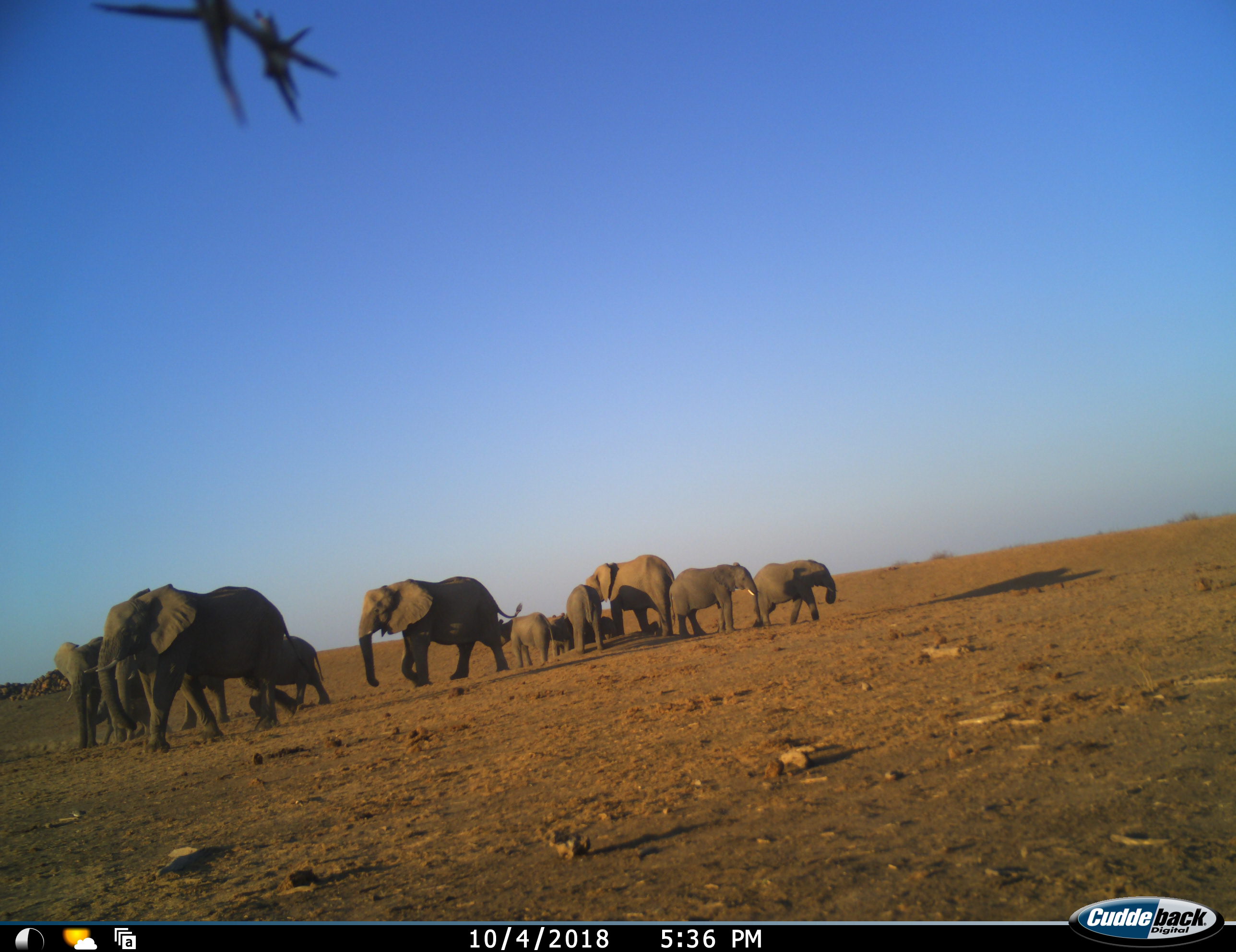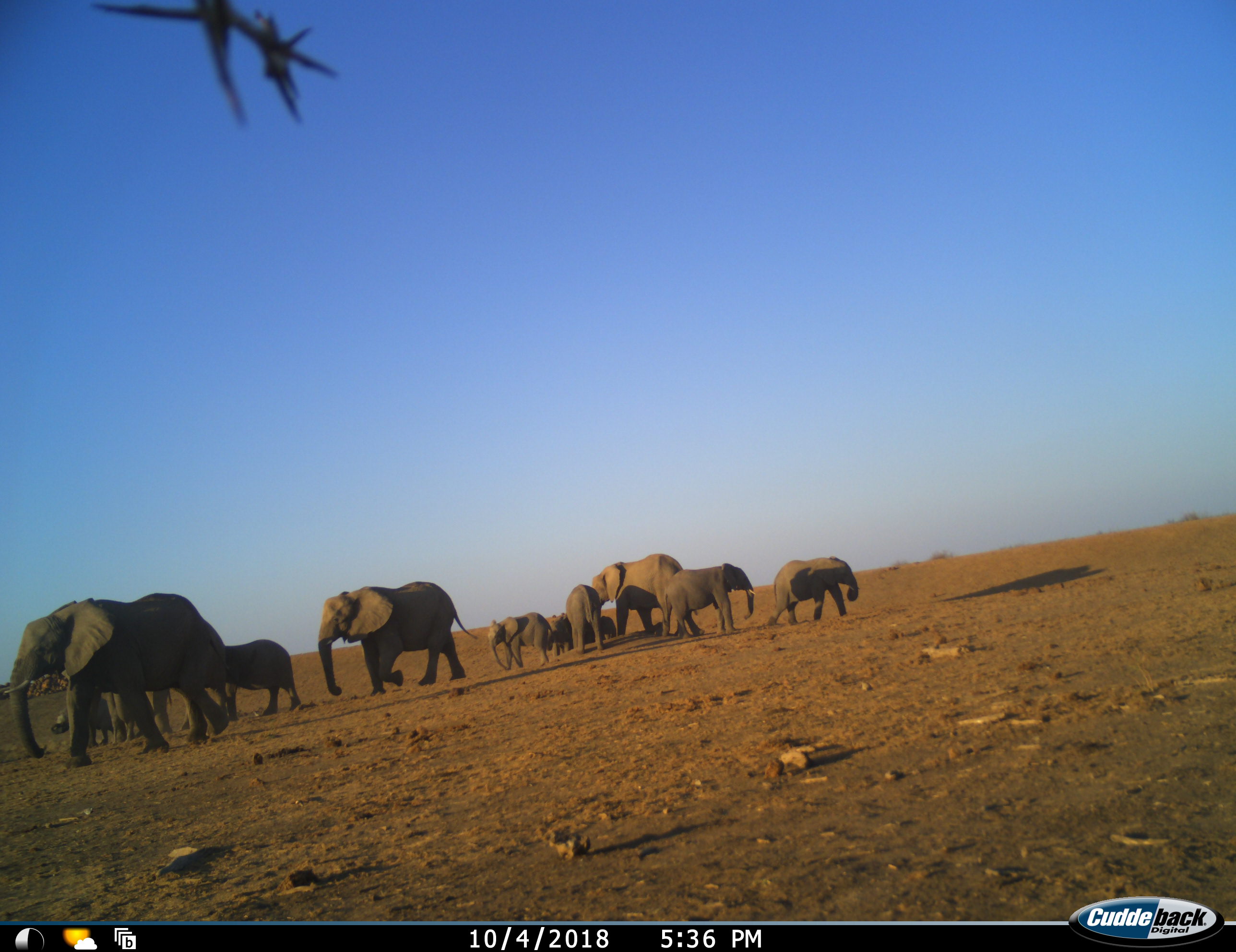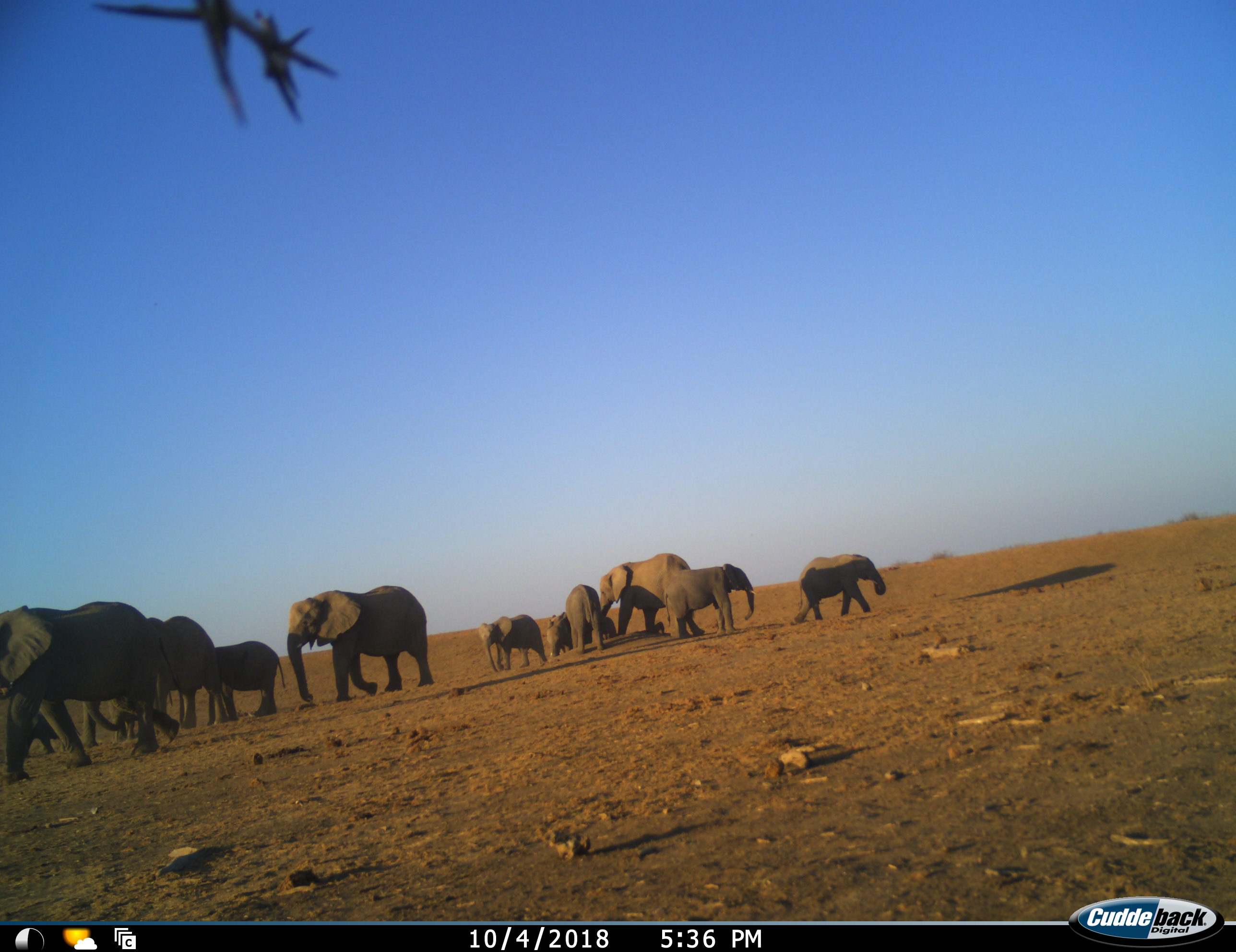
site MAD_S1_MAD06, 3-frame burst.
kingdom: Animalia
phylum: Chordata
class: Mammalia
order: Proboscidea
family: Elephantidae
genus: Loxodonta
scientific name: Loxodonta africana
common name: african bush elephant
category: elephant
Elephant (african bush elephant) (Loxodonta africana), count 11-50. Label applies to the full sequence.